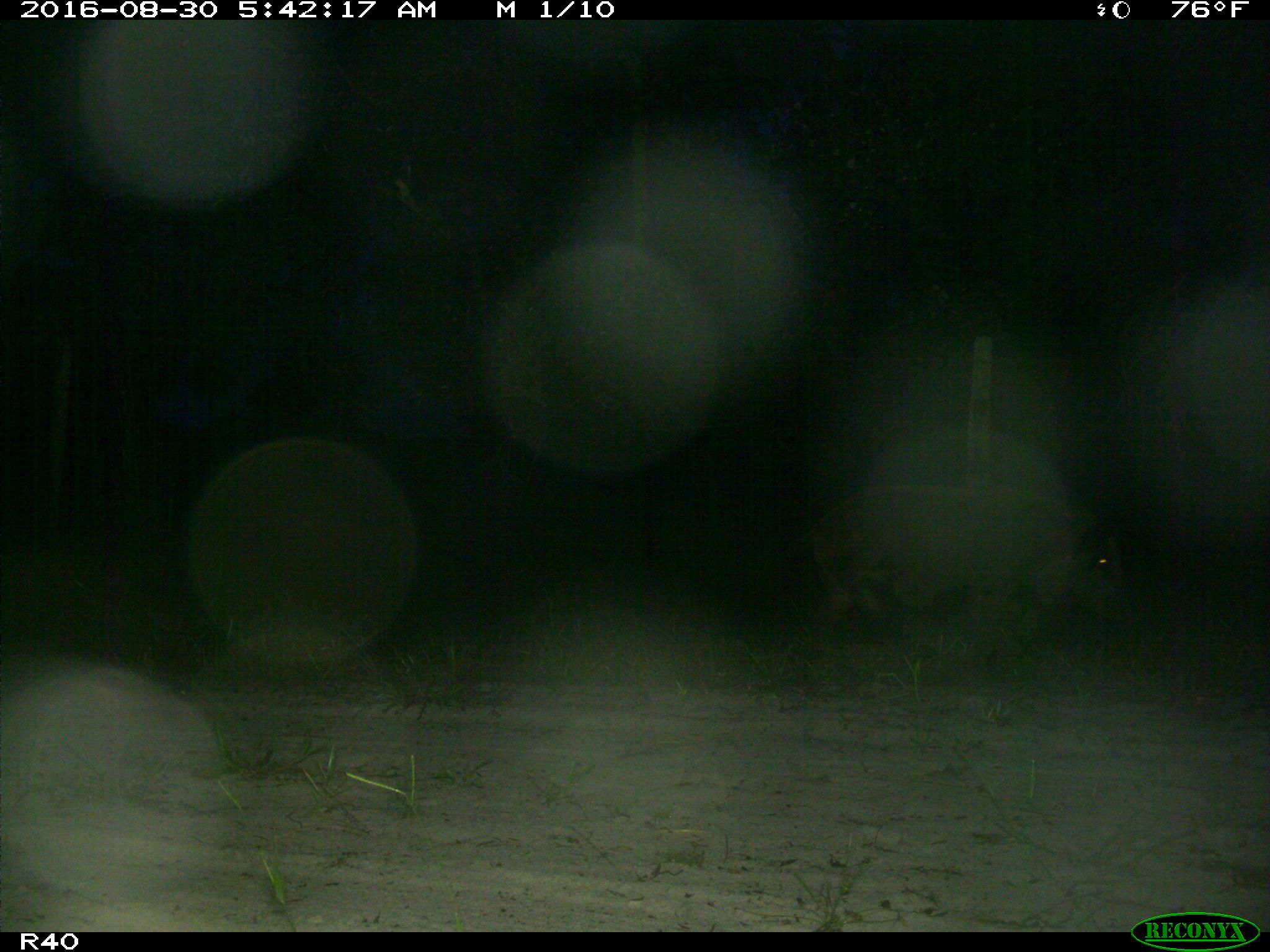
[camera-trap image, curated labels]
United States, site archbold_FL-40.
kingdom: Animalia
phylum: Chordata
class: Mammalia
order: Artiodactyla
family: Suidae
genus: Sus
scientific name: Sus scrofa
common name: wild boar